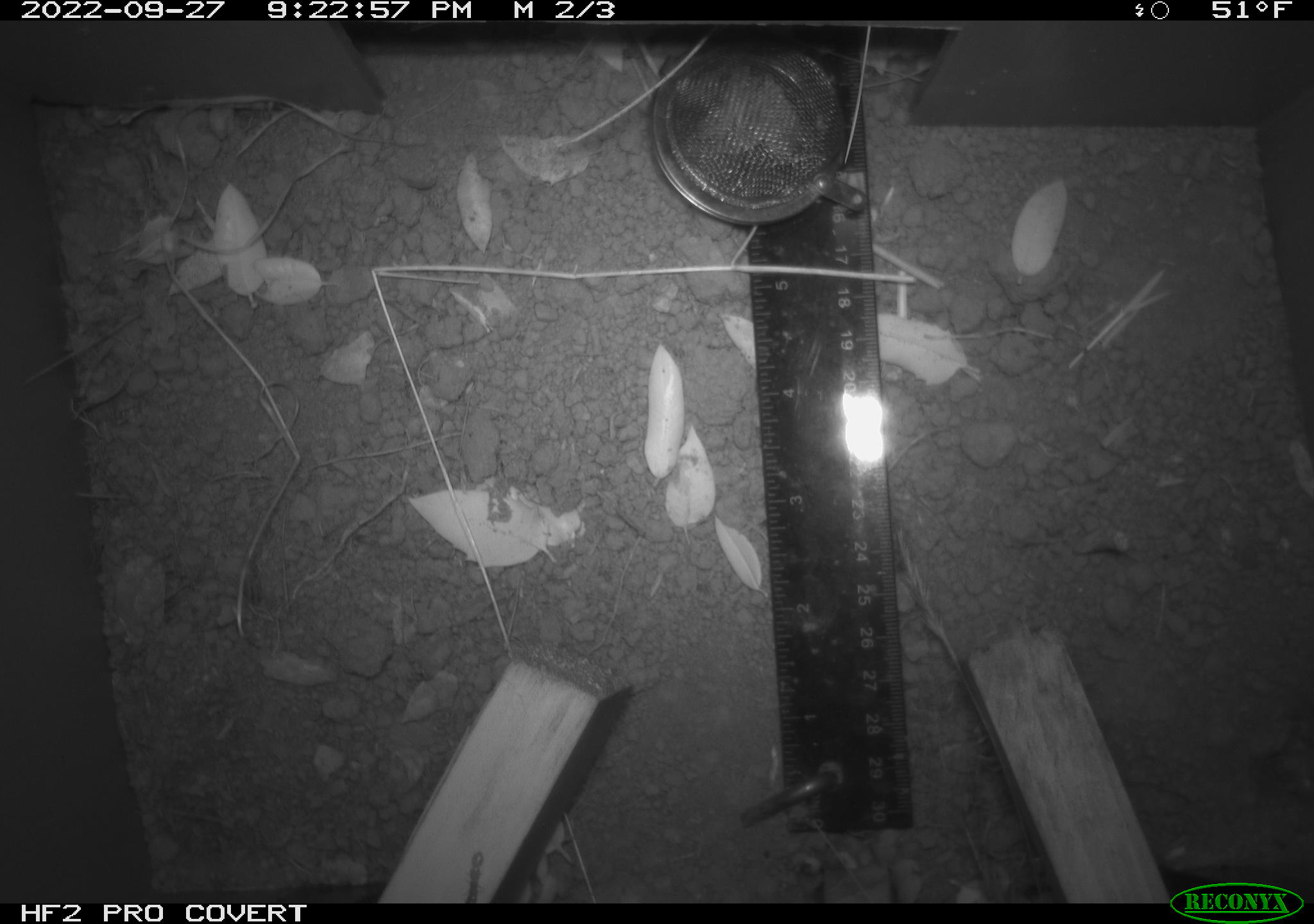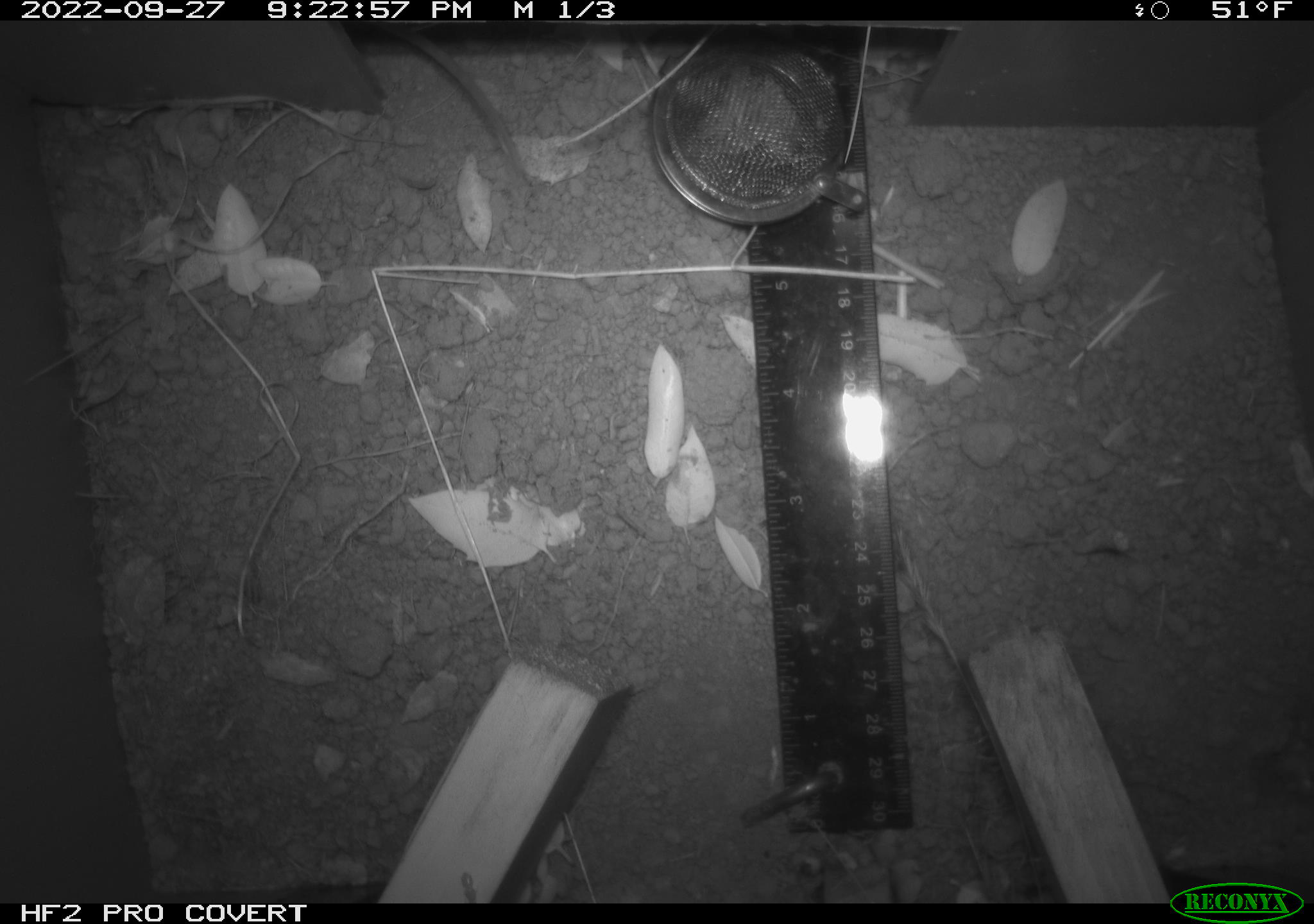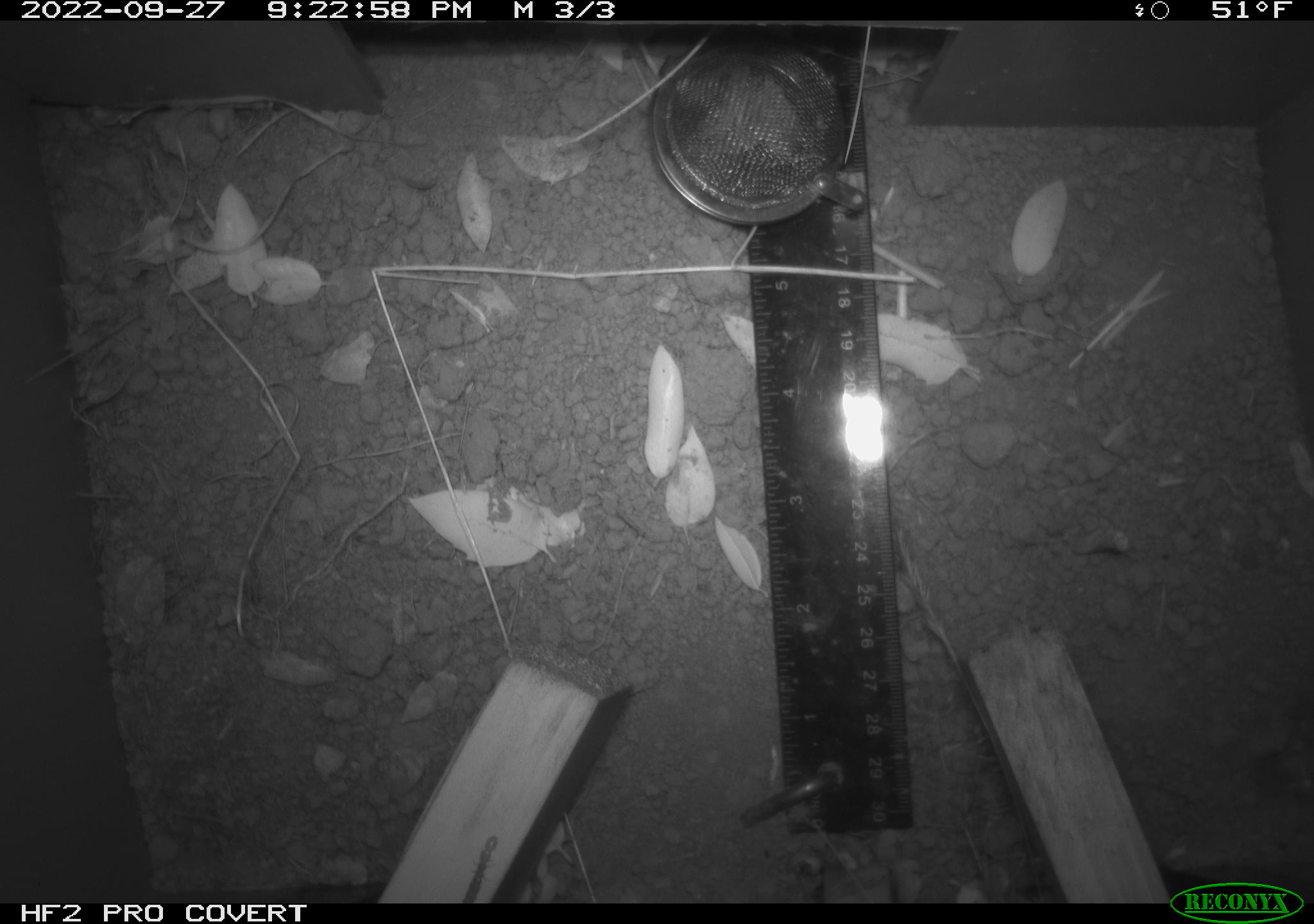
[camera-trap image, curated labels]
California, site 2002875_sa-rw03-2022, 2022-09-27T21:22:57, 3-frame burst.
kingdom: Animalia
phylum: Chordata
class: Mammalia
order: Rodentia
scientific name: Rodentia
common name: mouse species